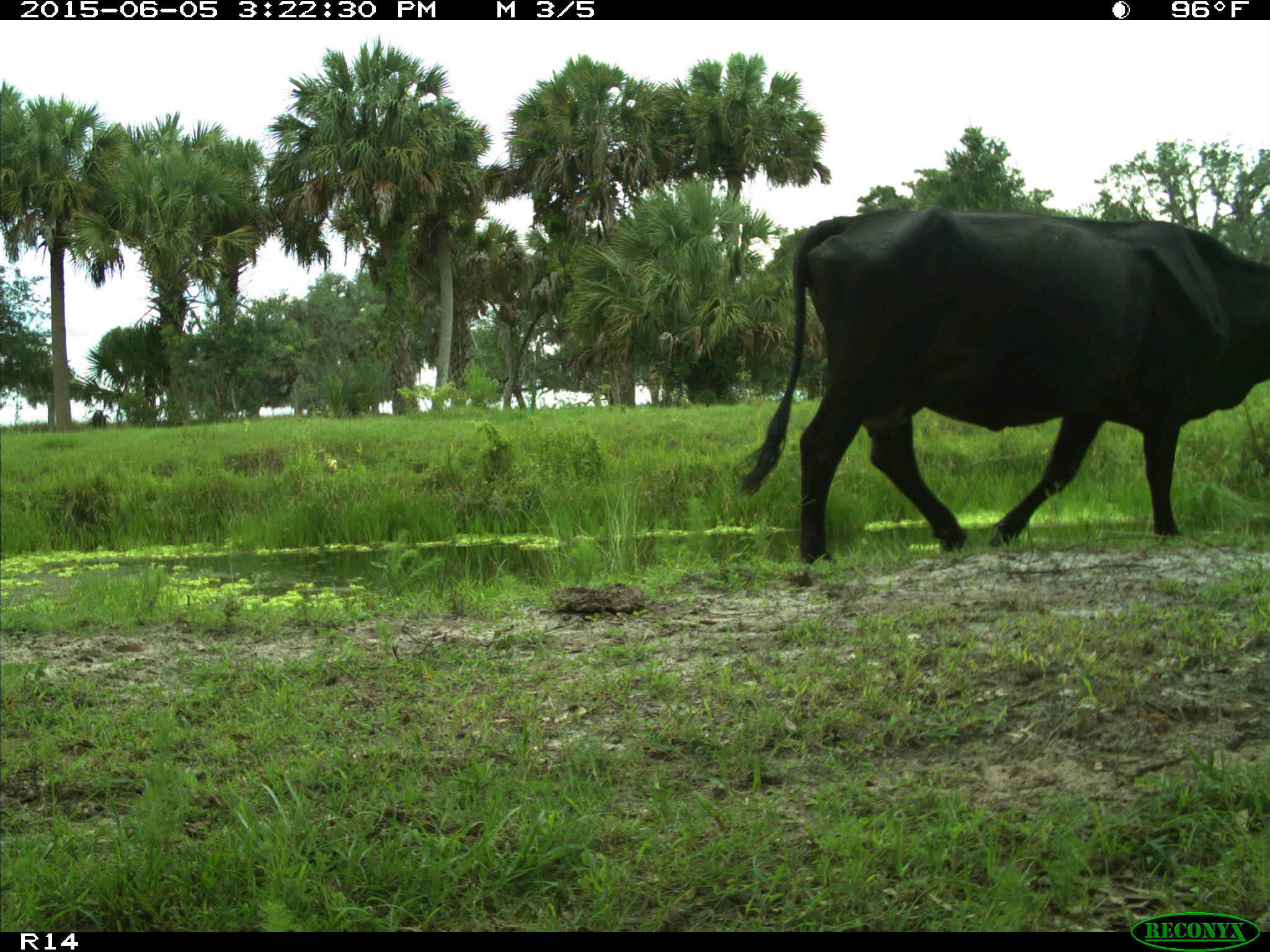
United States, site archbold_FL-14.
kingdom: Animalia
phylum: Chordata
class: Mammalia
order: Artiodactyla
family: Bovidae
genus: Bos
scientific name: Bos taurus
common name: domestic cow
Bos taurus (domestic cow).